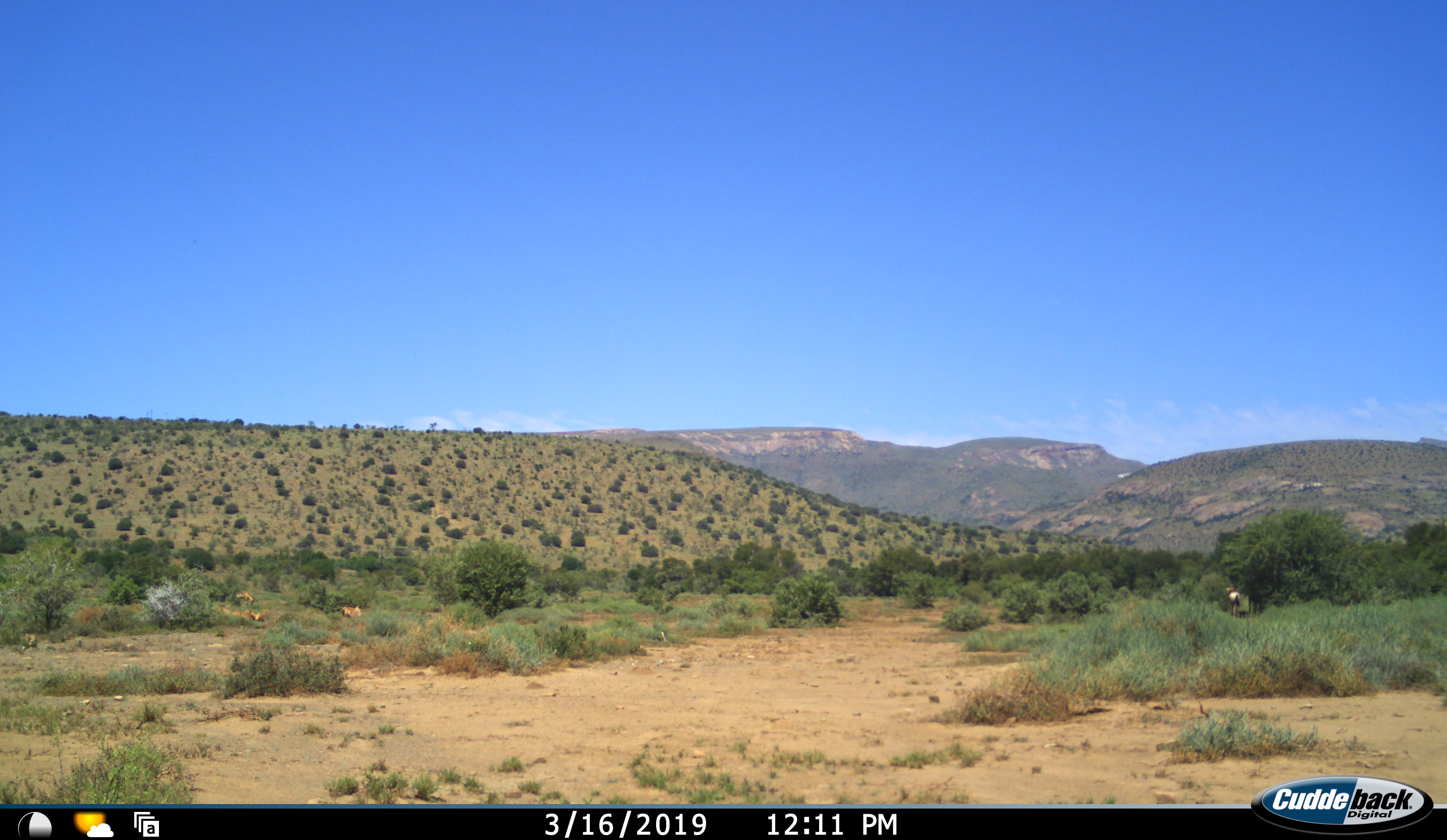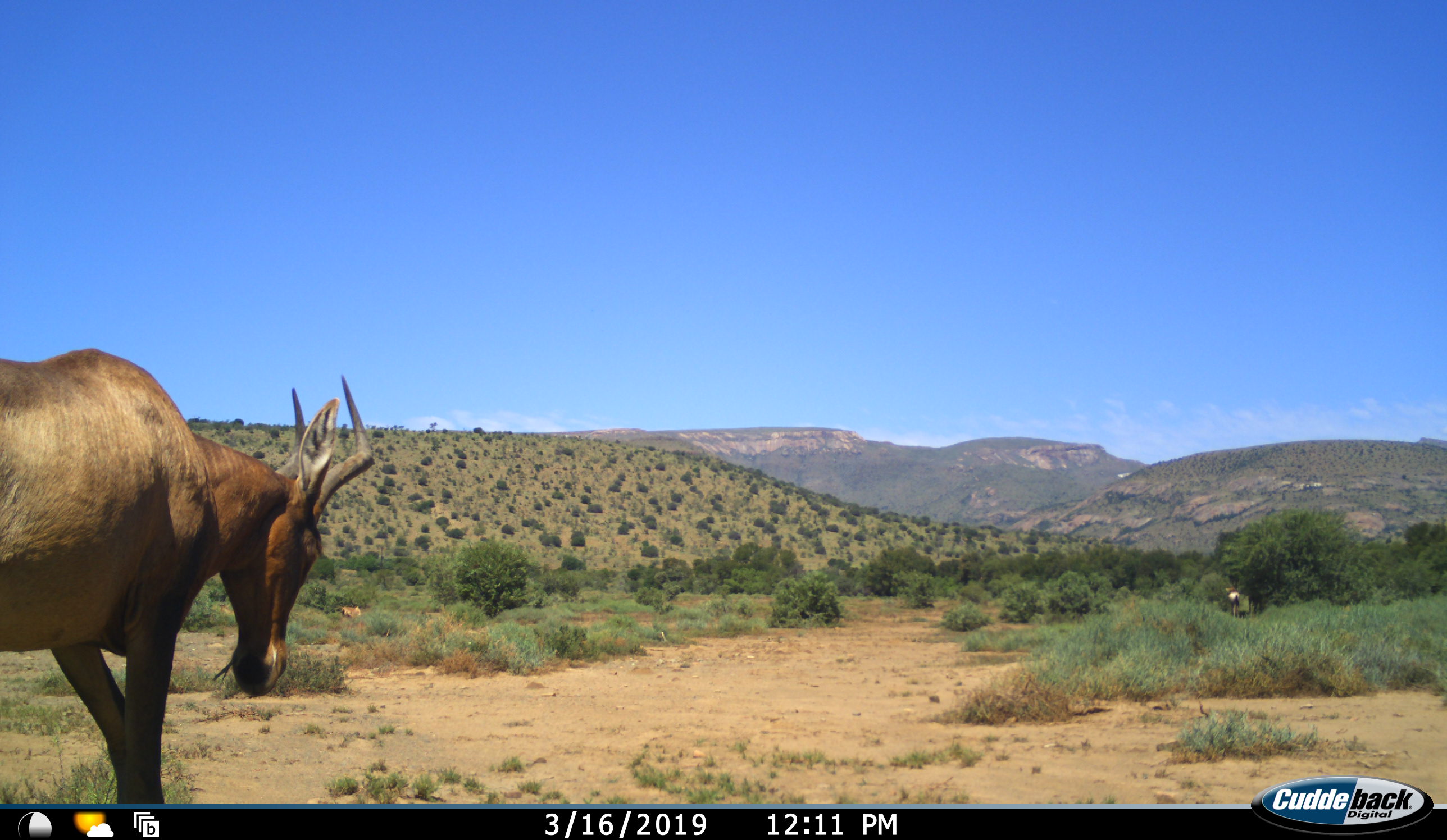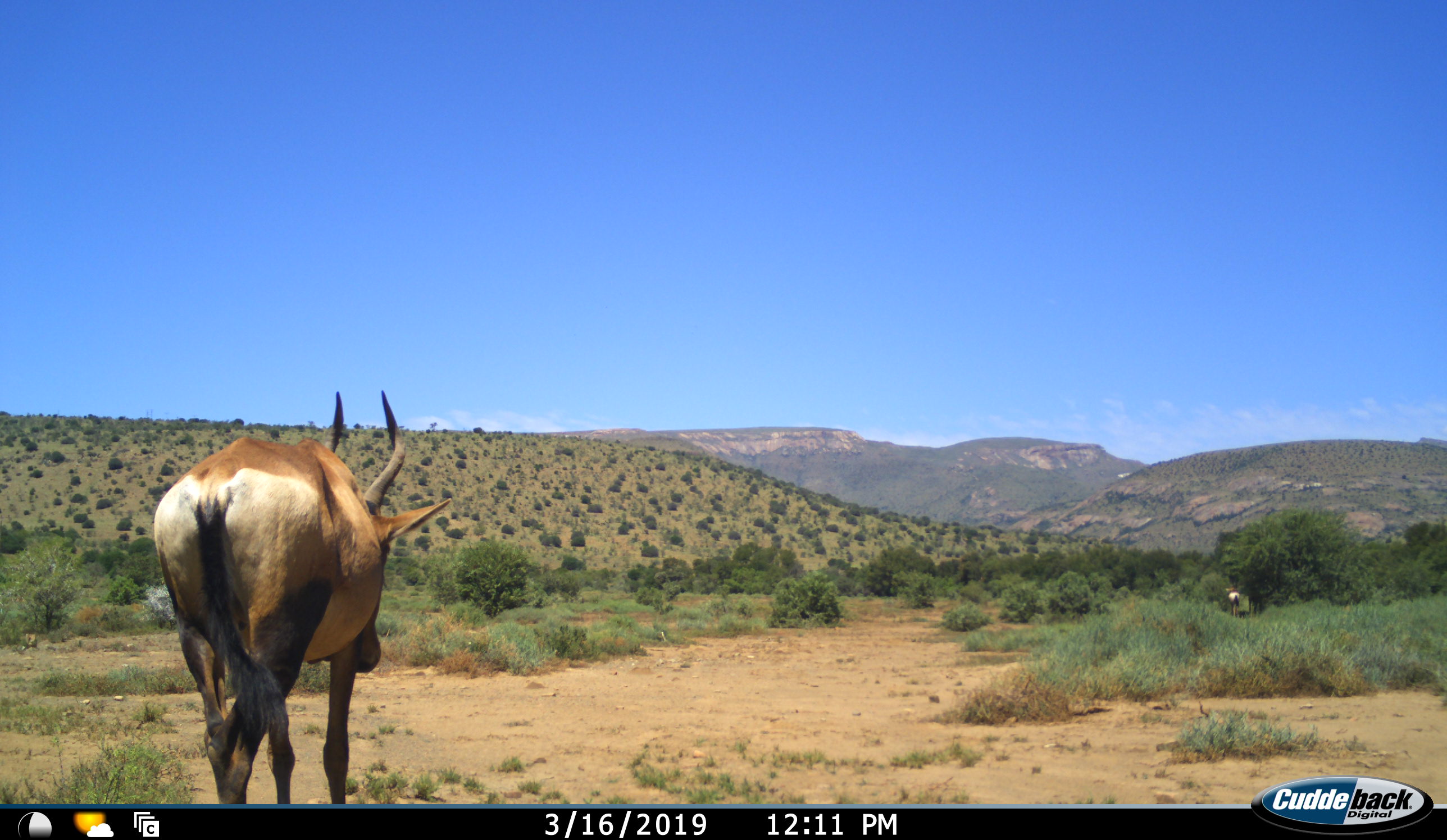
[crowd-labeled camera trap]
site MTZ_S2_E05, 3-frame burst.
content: unidentified animal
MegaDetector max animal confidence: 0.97